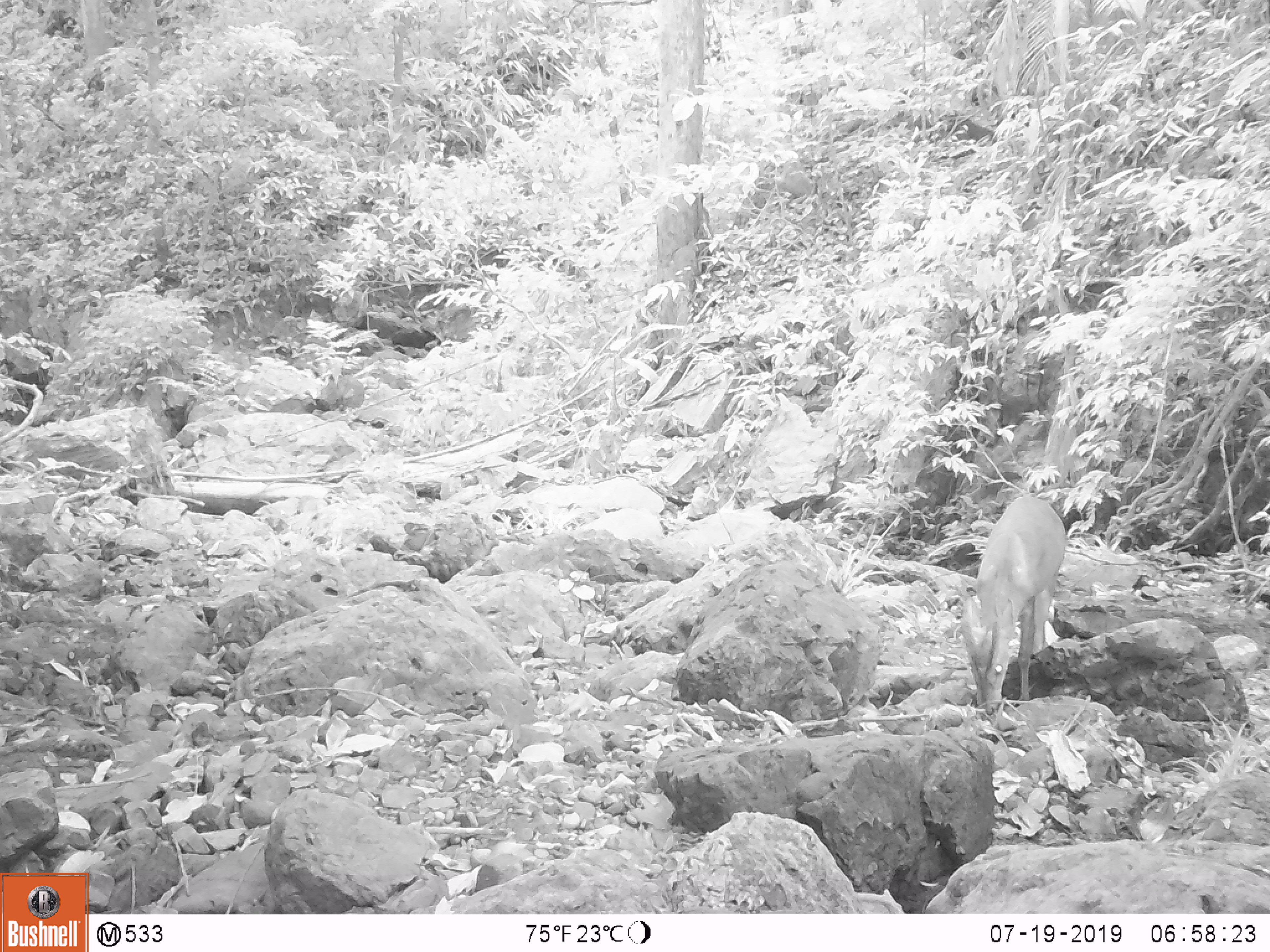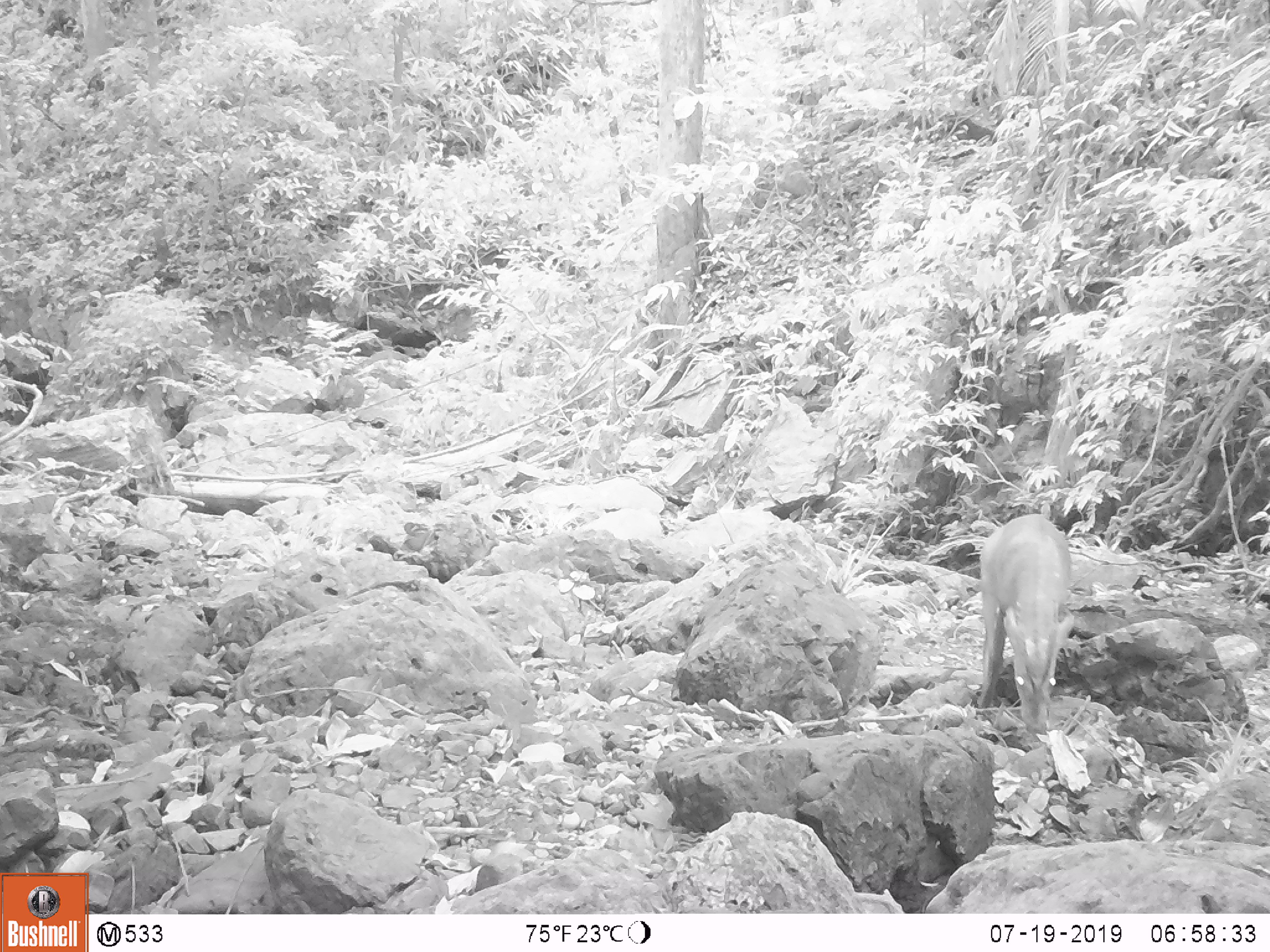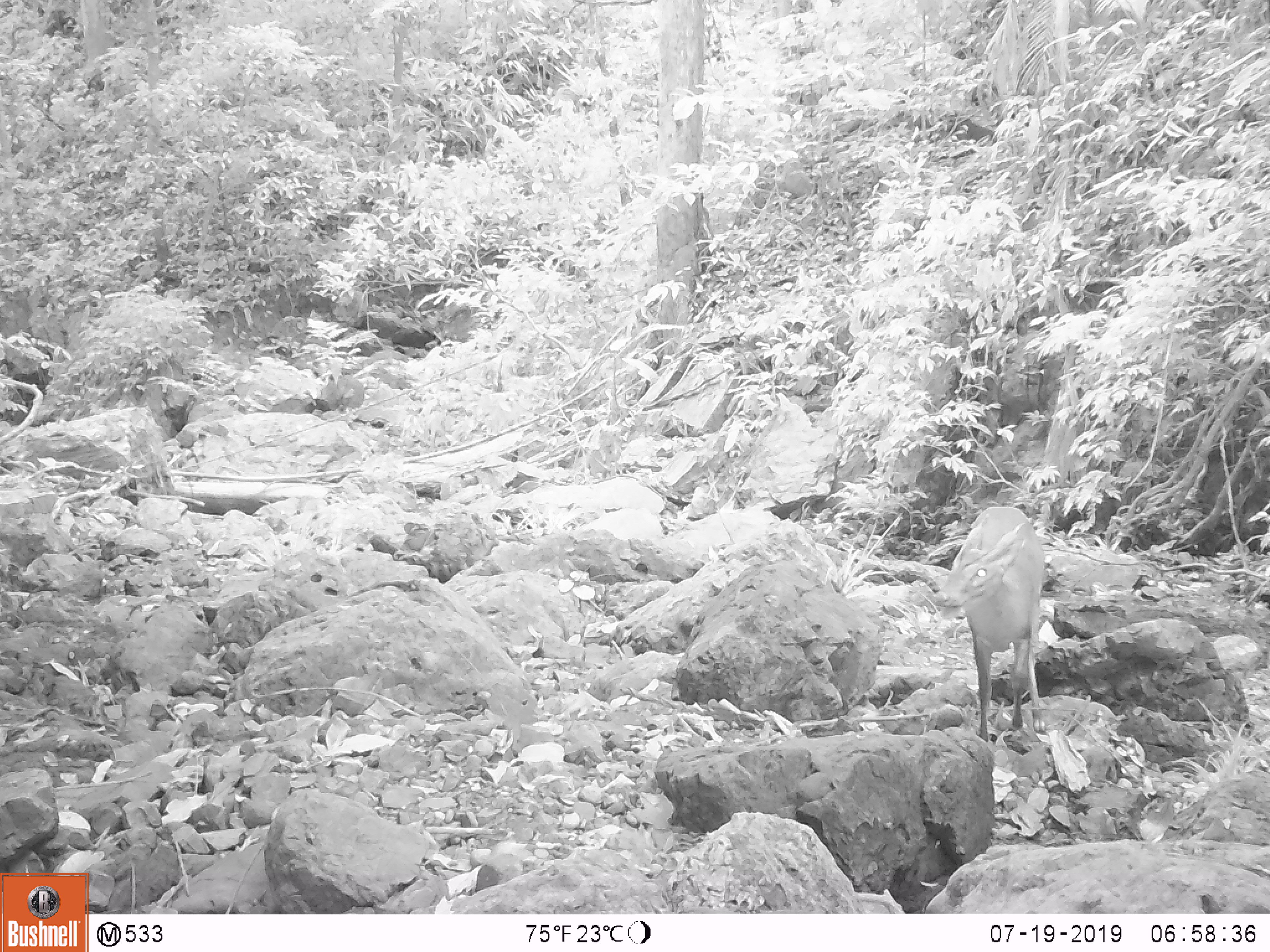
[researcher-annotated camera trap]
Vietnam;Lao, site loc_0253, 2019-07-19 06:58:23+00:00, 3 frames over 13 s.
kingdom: Animalia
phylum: Chordata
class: Mammalia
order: Artiodactyla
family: Cervidae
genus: Muntiacus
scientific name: Muntiacus rooseveltorum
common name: roosevelt's muntjac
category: roosevelts muntjac group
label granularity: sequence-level